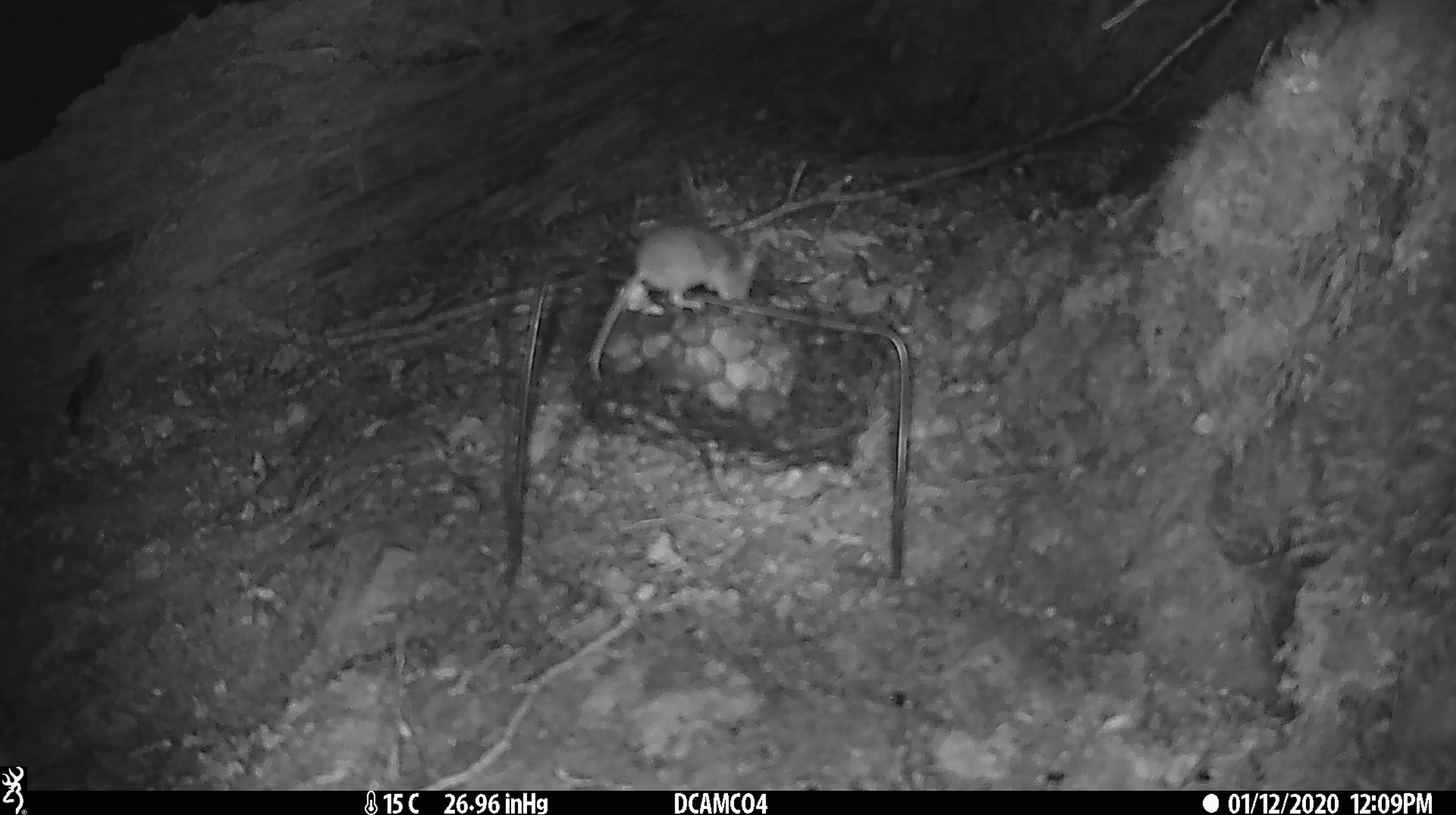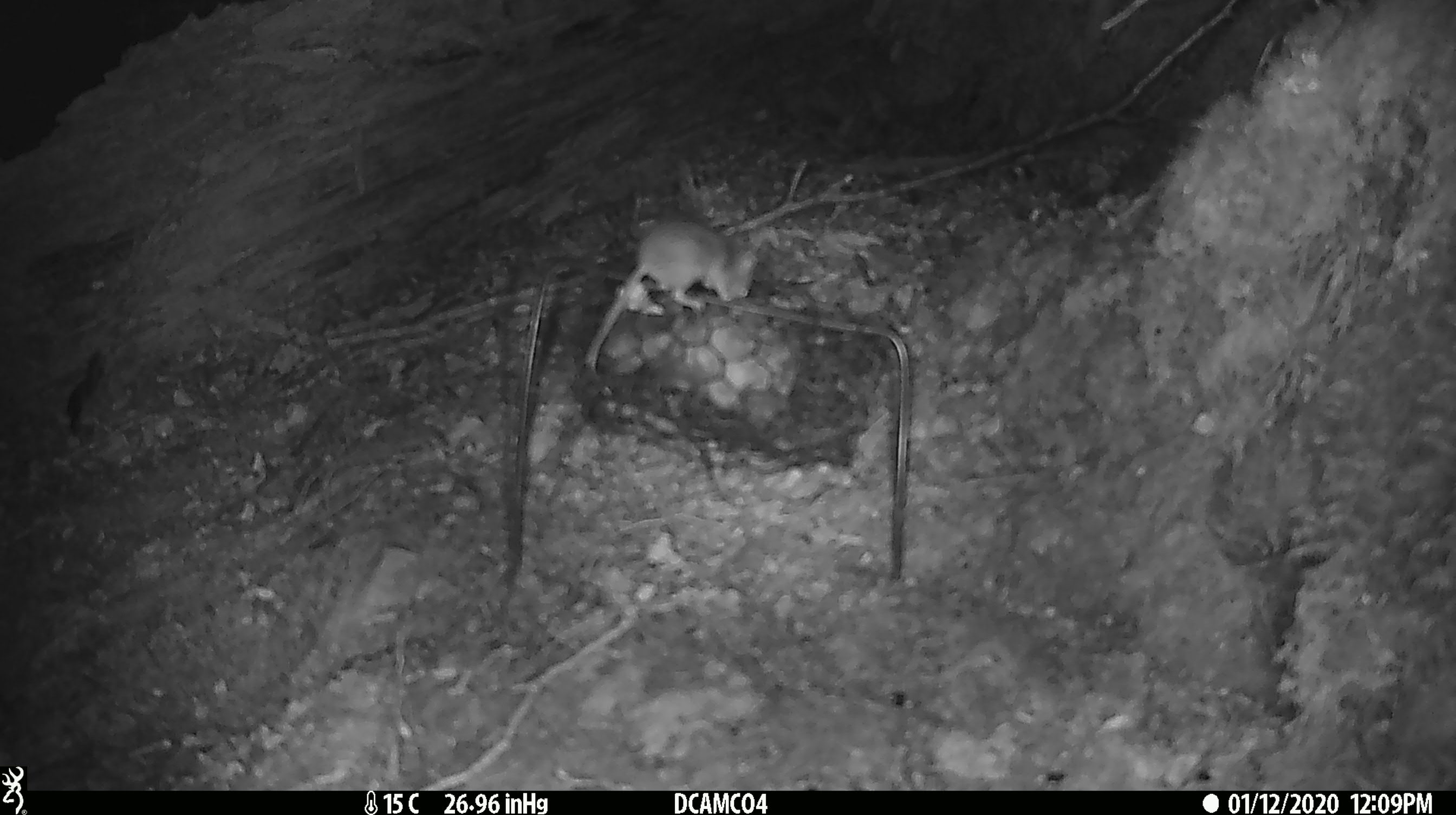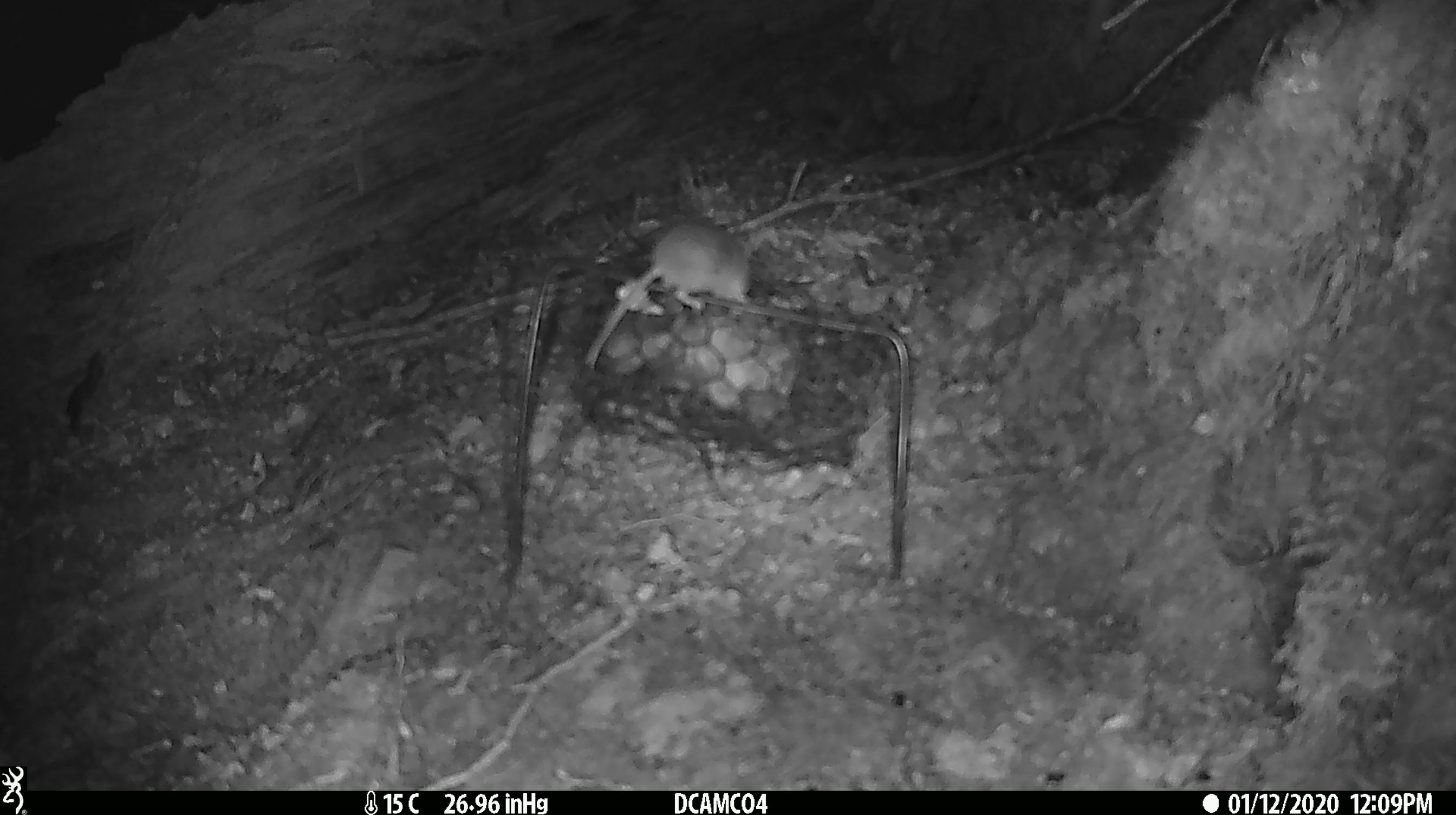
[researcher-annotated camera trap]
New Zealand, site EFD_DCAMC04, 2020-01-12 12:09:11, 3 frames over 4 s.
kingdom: Animalia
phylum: Chordata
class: Mammalia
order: Rodentia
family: Muridae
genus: Mus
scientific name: Mus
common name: mouse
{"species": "mouse (Mus)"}